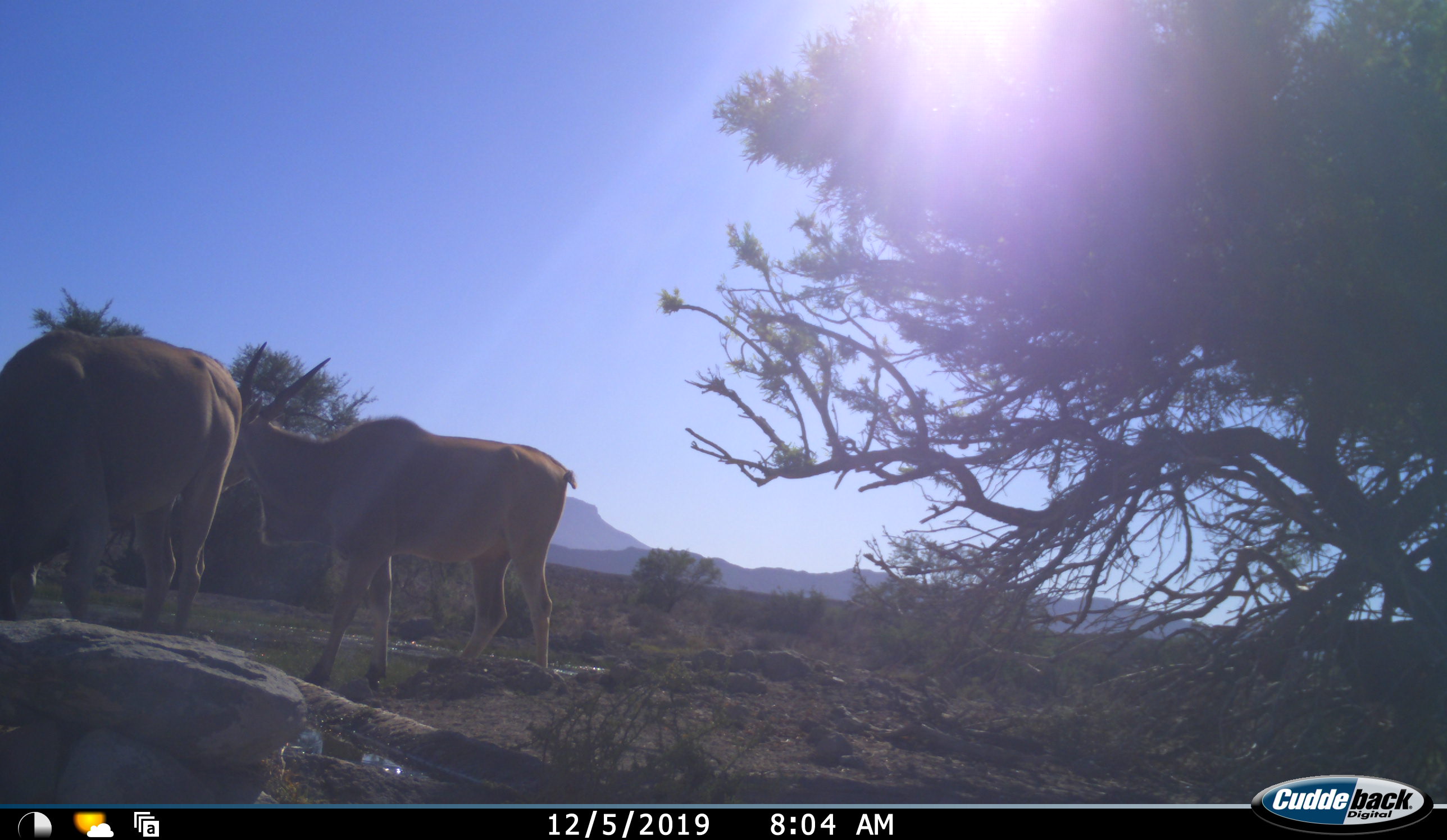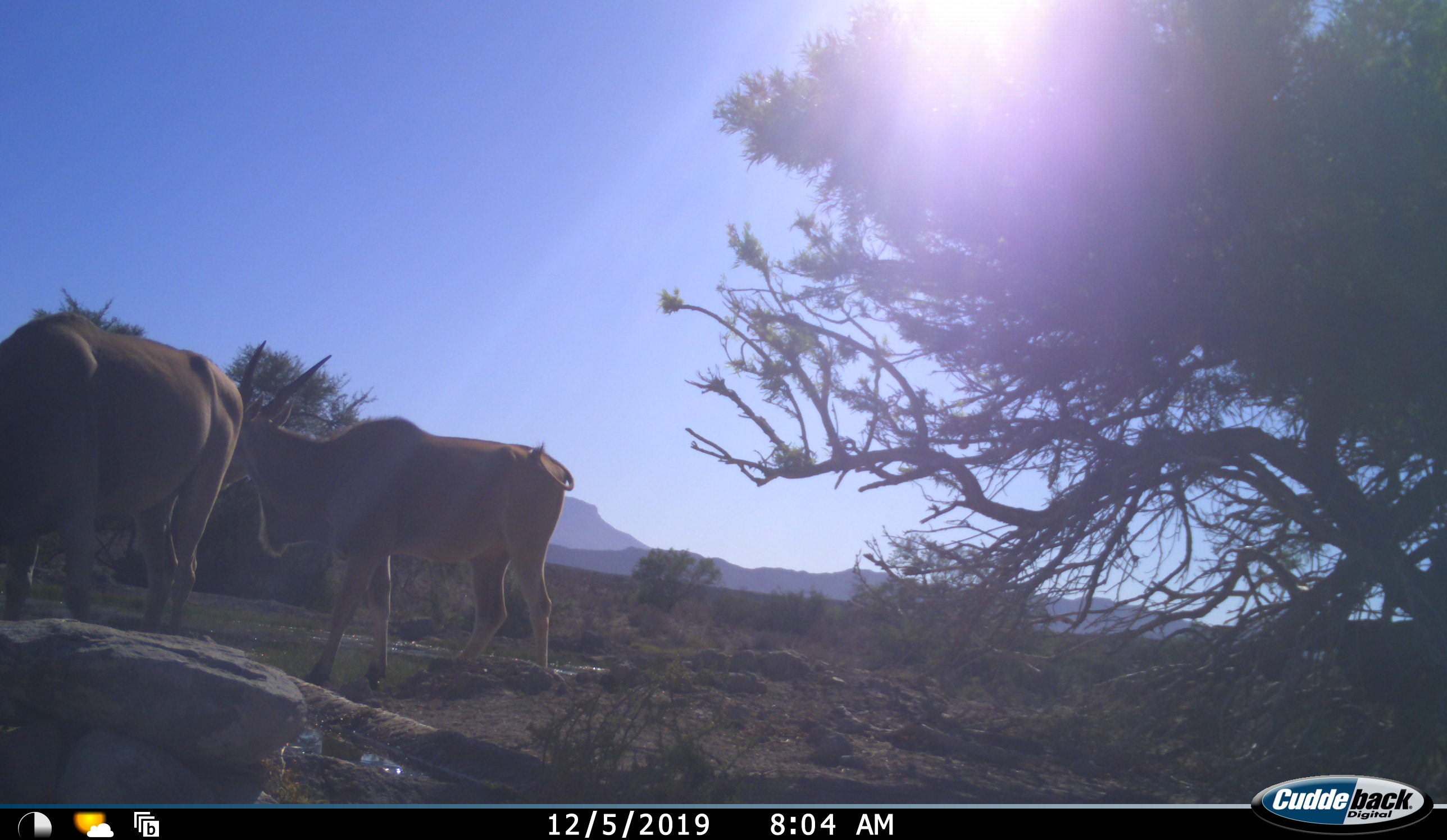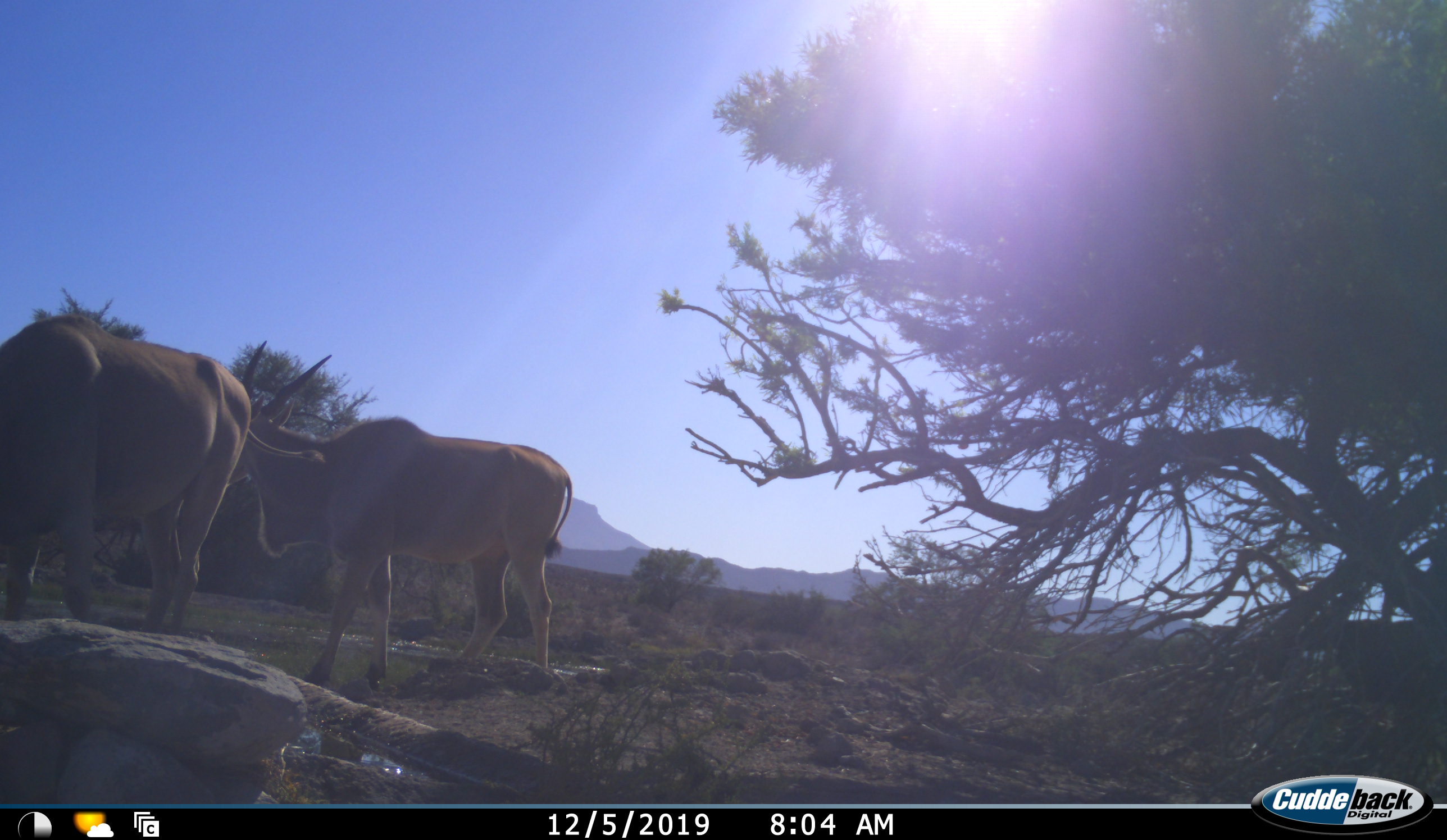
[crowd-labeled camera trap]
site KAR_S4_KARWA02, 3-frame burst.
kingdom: Animalia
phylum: Chordata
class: Mammalia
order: Artiodactyla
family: Bovidae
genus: Tragelaphus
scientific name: Tragelaphus oryx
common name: eland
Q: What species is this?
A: Eland (Tragelaphus oryx).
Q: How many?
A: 2.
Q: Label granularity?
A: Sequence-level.